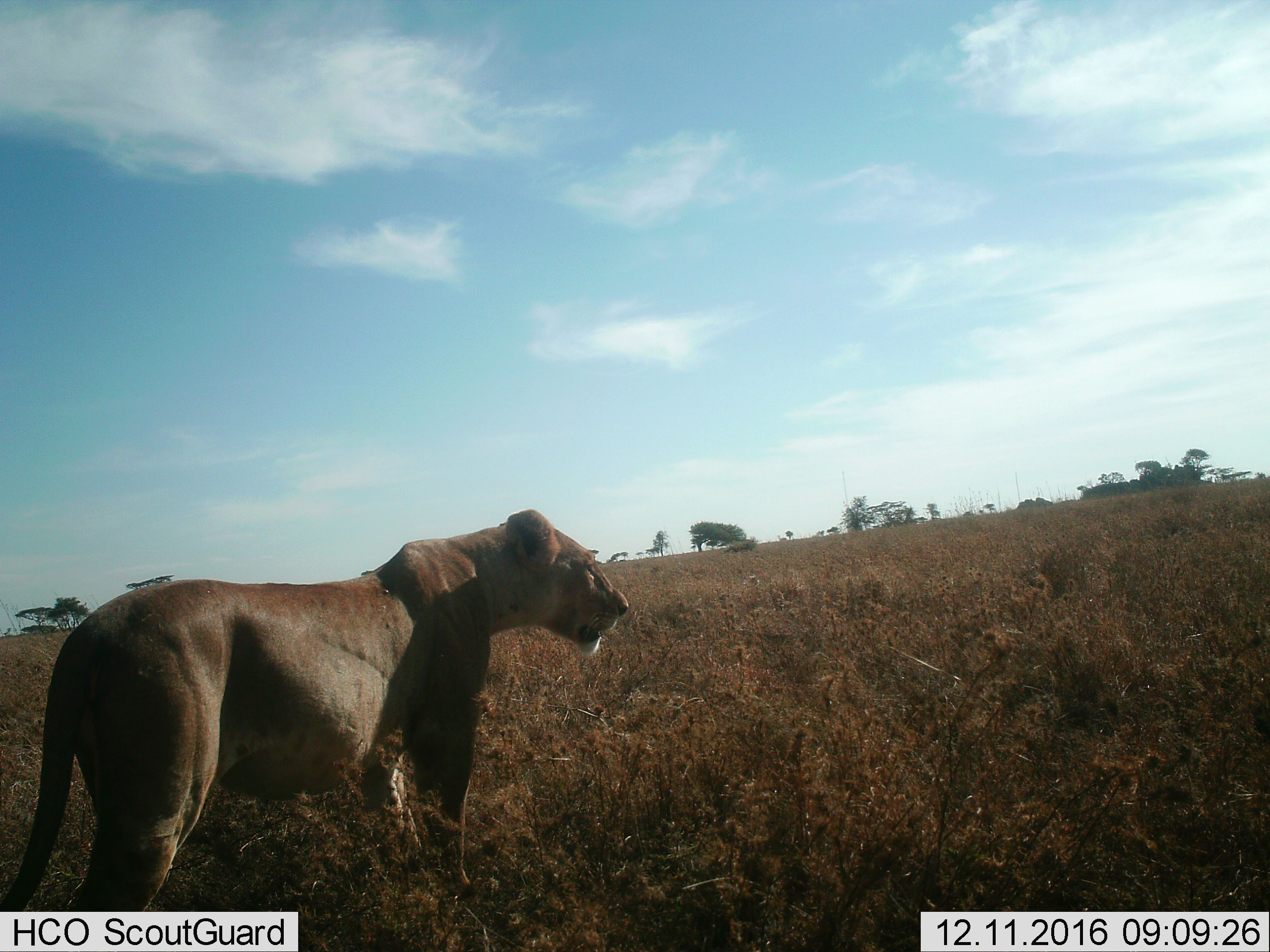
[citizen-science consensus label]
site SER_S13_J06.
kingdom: Animalia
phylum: Chordata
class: Mammalia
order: Carnivora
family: Felidae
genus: Panthera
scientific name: Panthera leo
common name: lion female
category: lionfemale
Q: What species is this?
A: Lionfemale (lion female) (Panthera leo).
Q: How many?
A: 1.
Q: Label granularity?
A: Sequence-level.